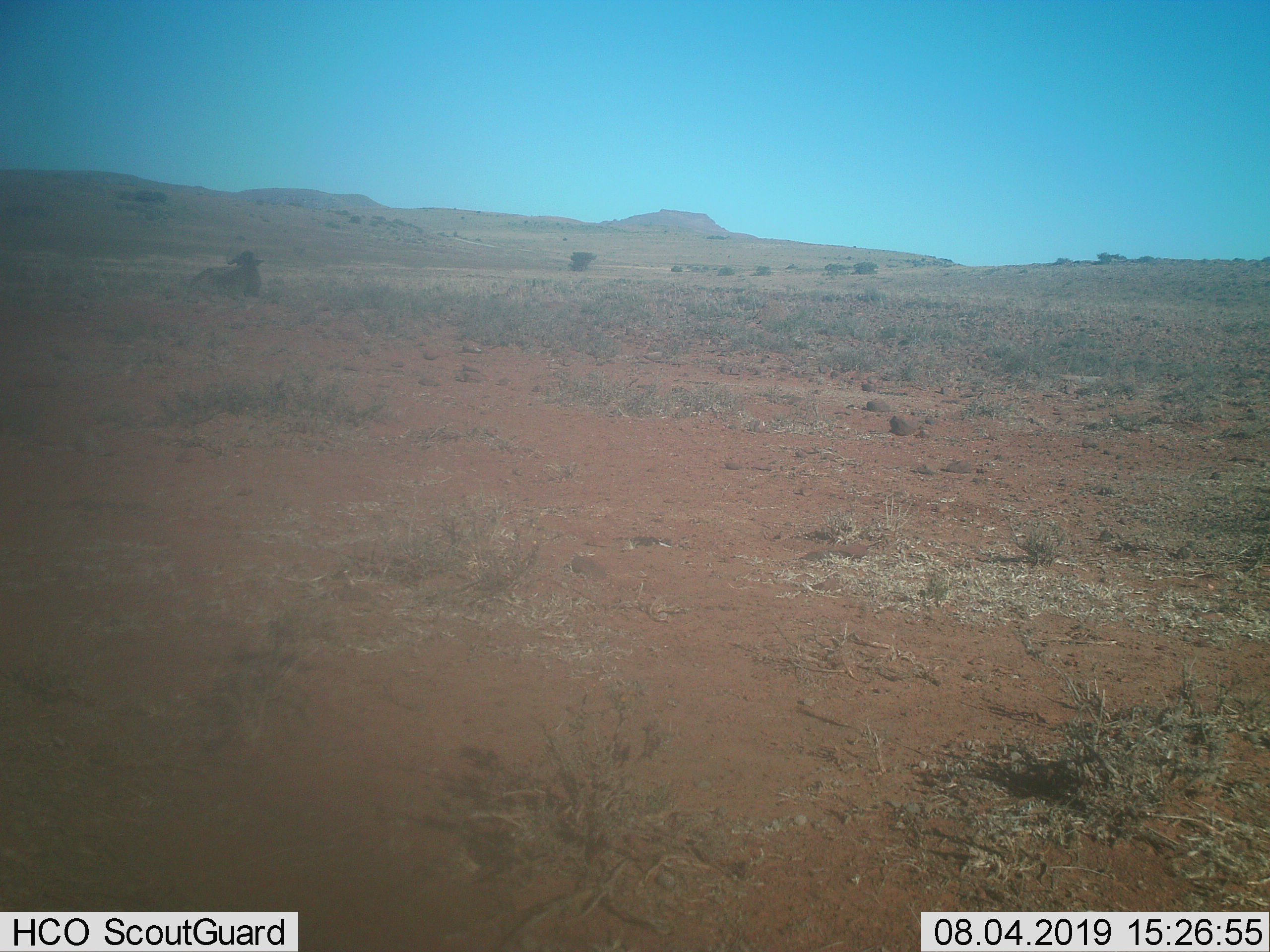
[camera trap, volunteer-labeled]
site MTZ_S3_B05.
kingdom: Animalia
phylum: Chordata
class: Mammalia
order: Artiodactyla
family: Bovidae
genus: Connochaetes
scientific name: Connochaetes gnou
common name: black wildebeest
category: wildebeestblack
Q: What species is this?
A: Wildebeestblack (black wildebeest) (Connochaetes gnou).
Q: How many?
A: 1.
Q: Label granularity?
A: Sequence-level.